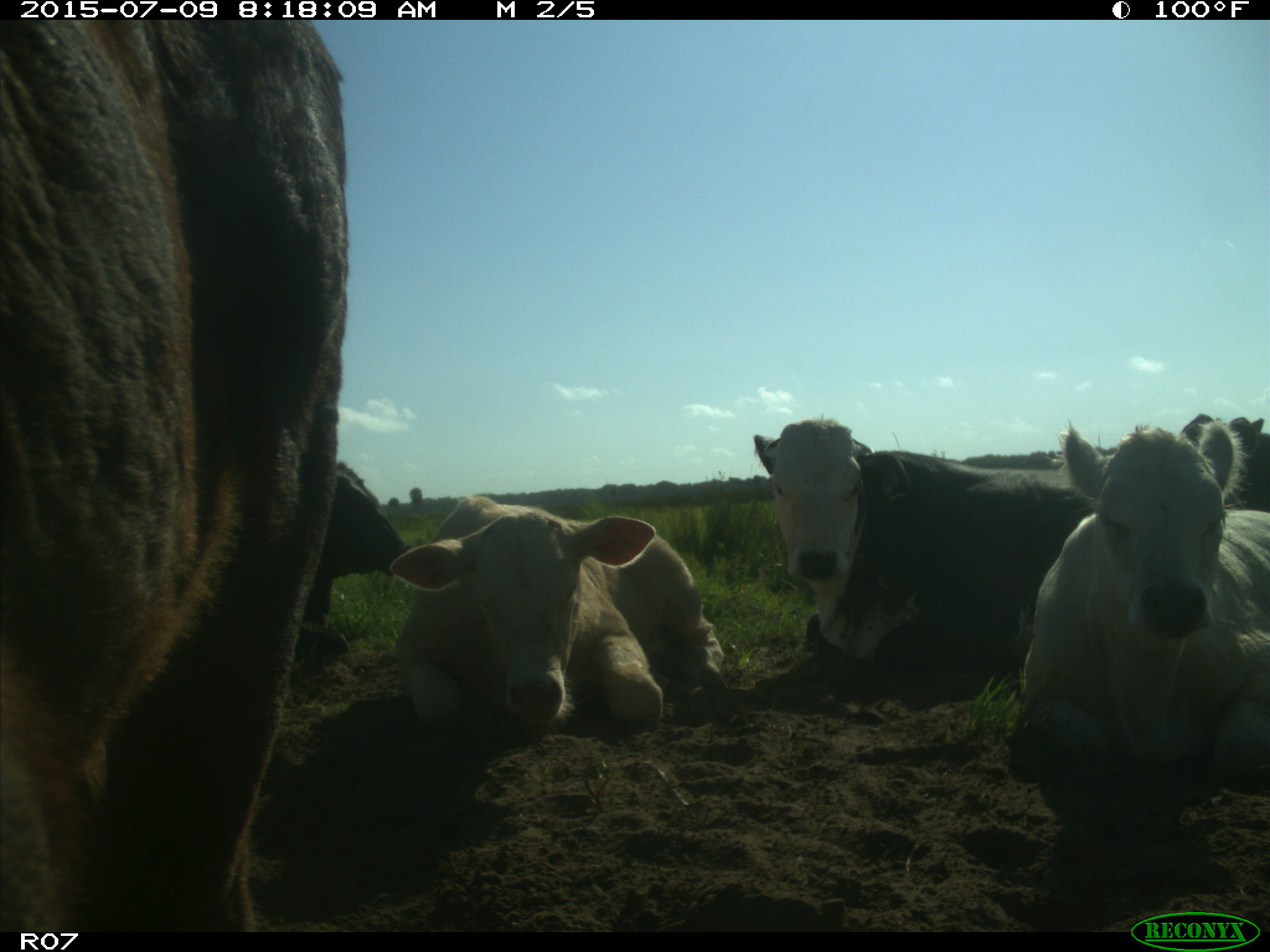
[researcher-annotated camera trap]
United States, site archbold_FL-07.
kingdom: Animalia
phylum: Chordata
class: Mammalia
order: Artiodactyla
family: Bovidae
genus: Bos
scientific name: Bos taurus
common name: domestic cow